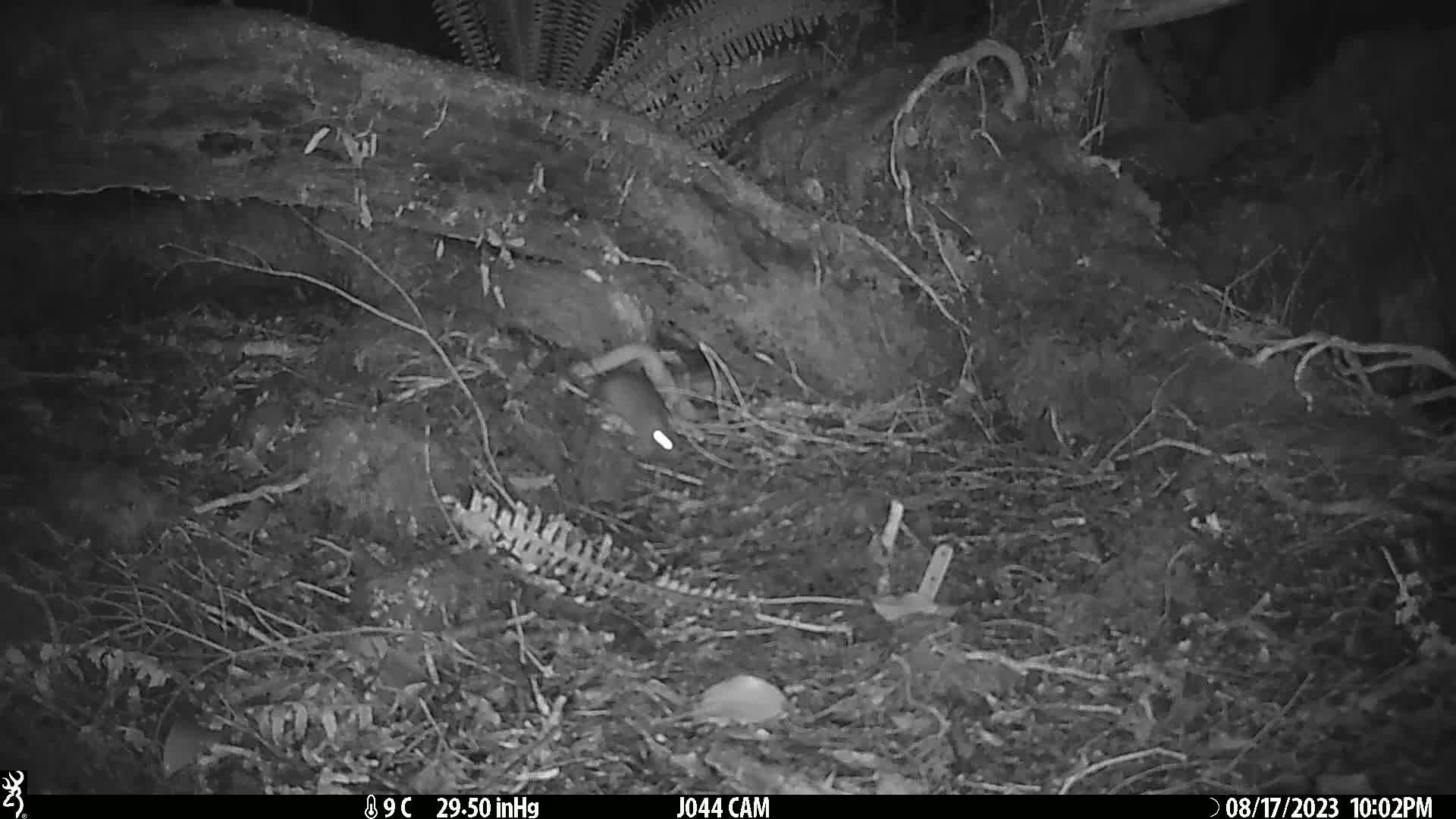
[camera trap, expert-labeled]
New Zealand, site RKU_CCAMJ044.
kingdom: Animalia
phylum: Chordata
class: Mammalia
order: Rodentia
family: Muridae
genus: Rattus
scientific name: Rattus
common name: rat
Rat (Rattus).